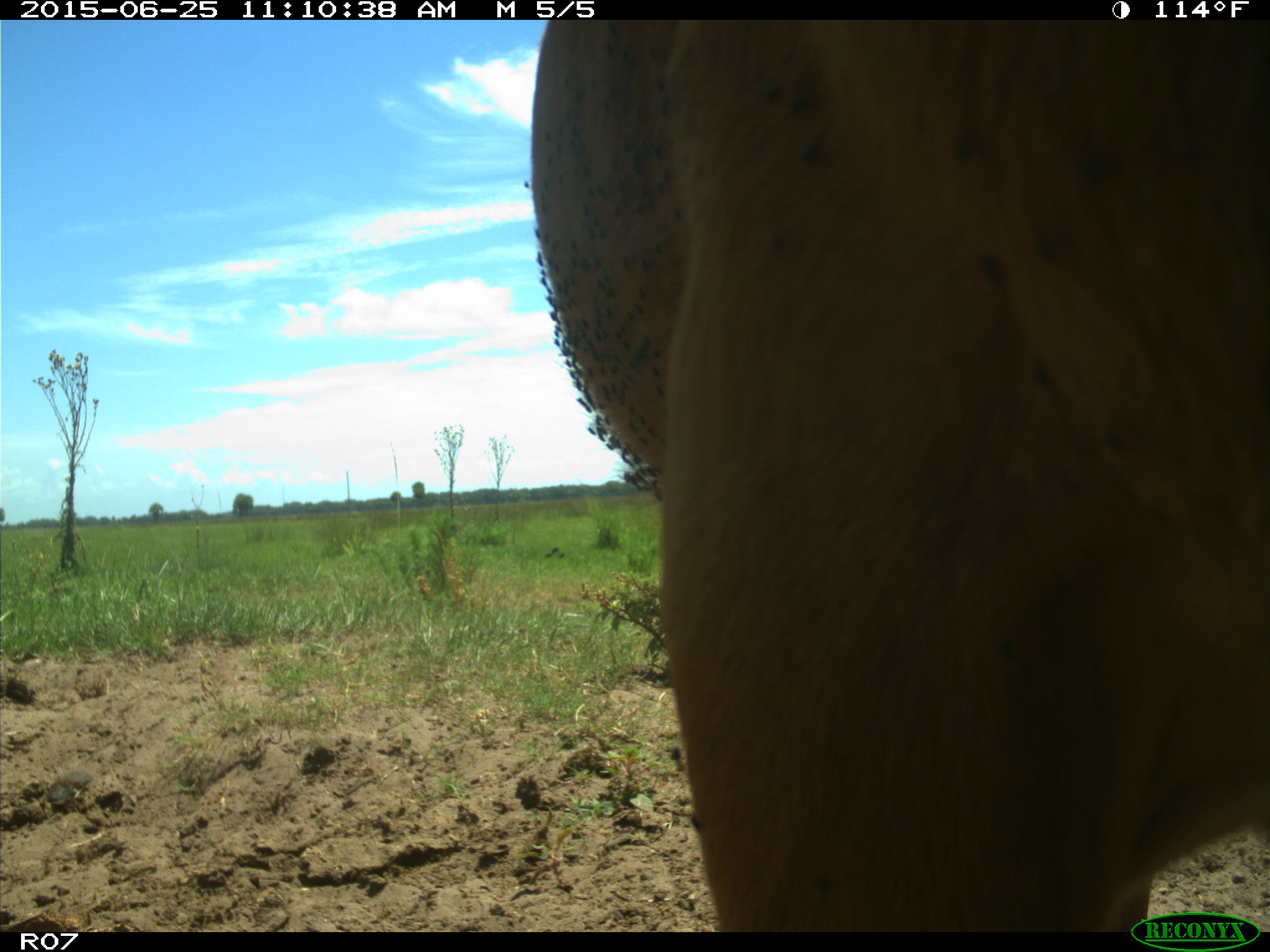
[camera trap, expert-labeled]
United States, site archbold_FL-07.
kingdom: Animalia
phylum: Chordata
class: Mammalia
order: Artiodactyla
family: Bovidae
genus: Bos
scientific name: Bos taurus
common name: domestic cow